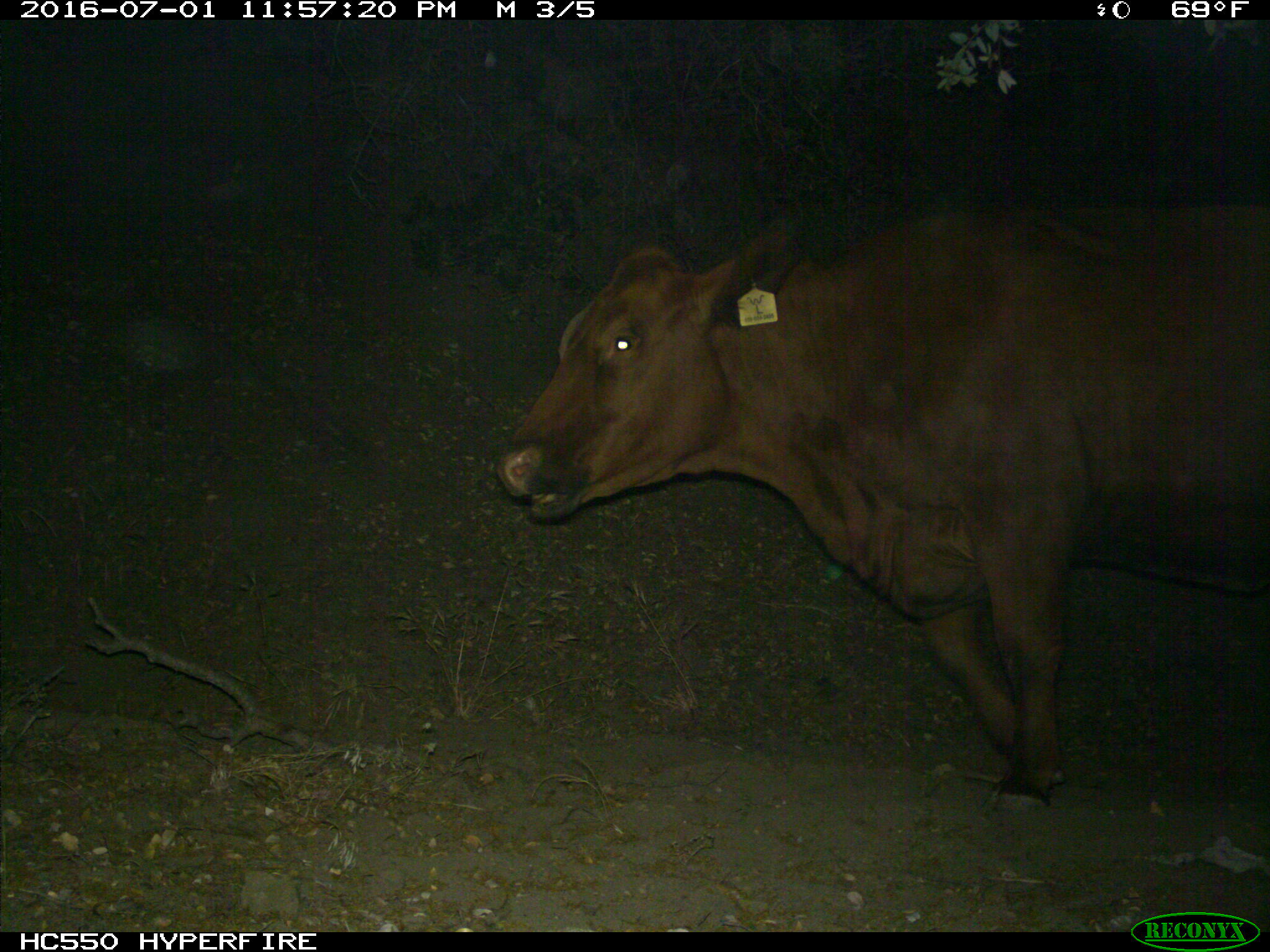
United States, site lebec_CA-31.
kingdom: Animalia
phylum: Chordata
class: Mammalia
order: Artiodactyla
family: Bovidae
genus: Bos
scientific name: Bos taurus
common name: domestic cow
Bos taurus (domestic cow).